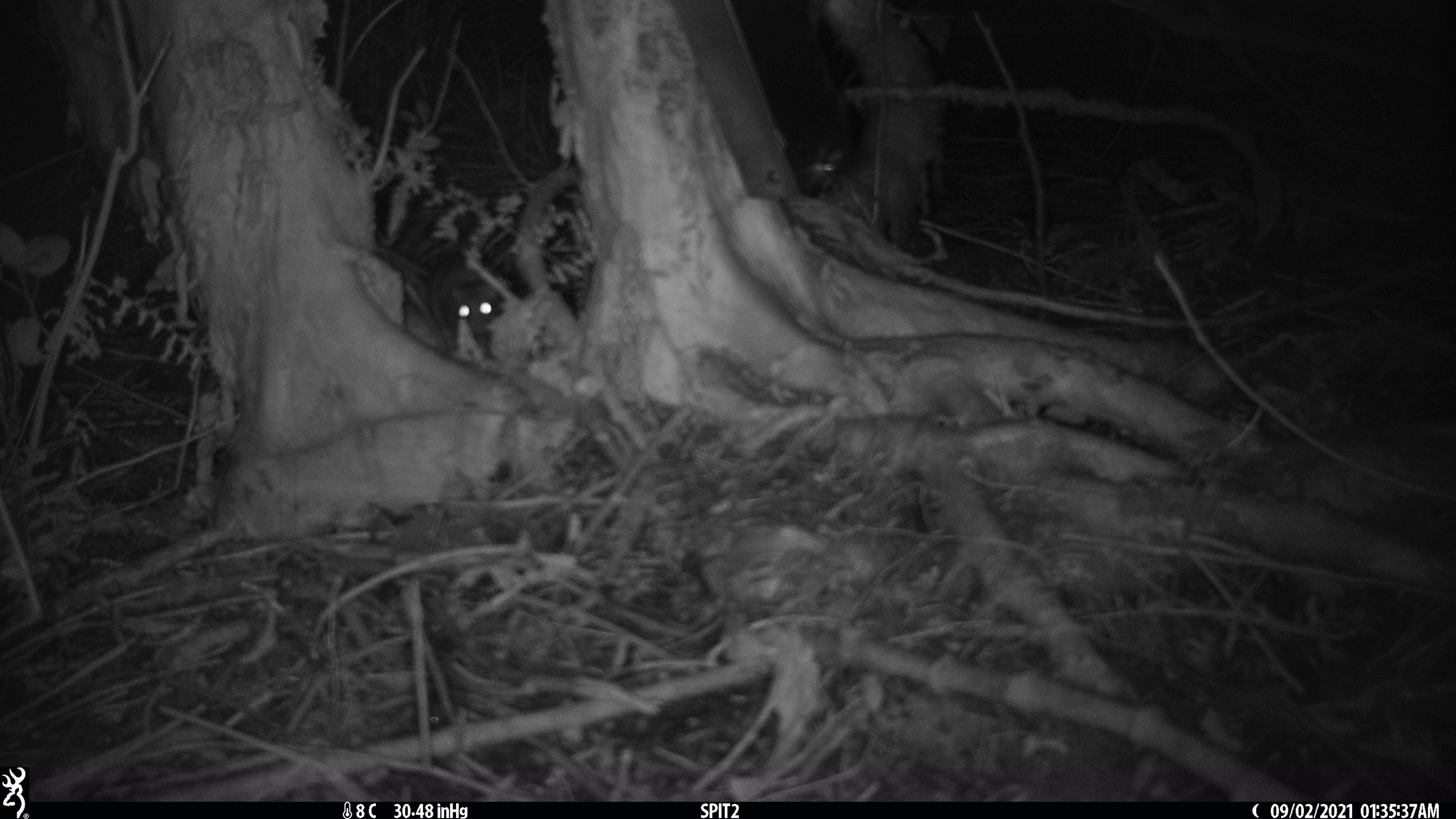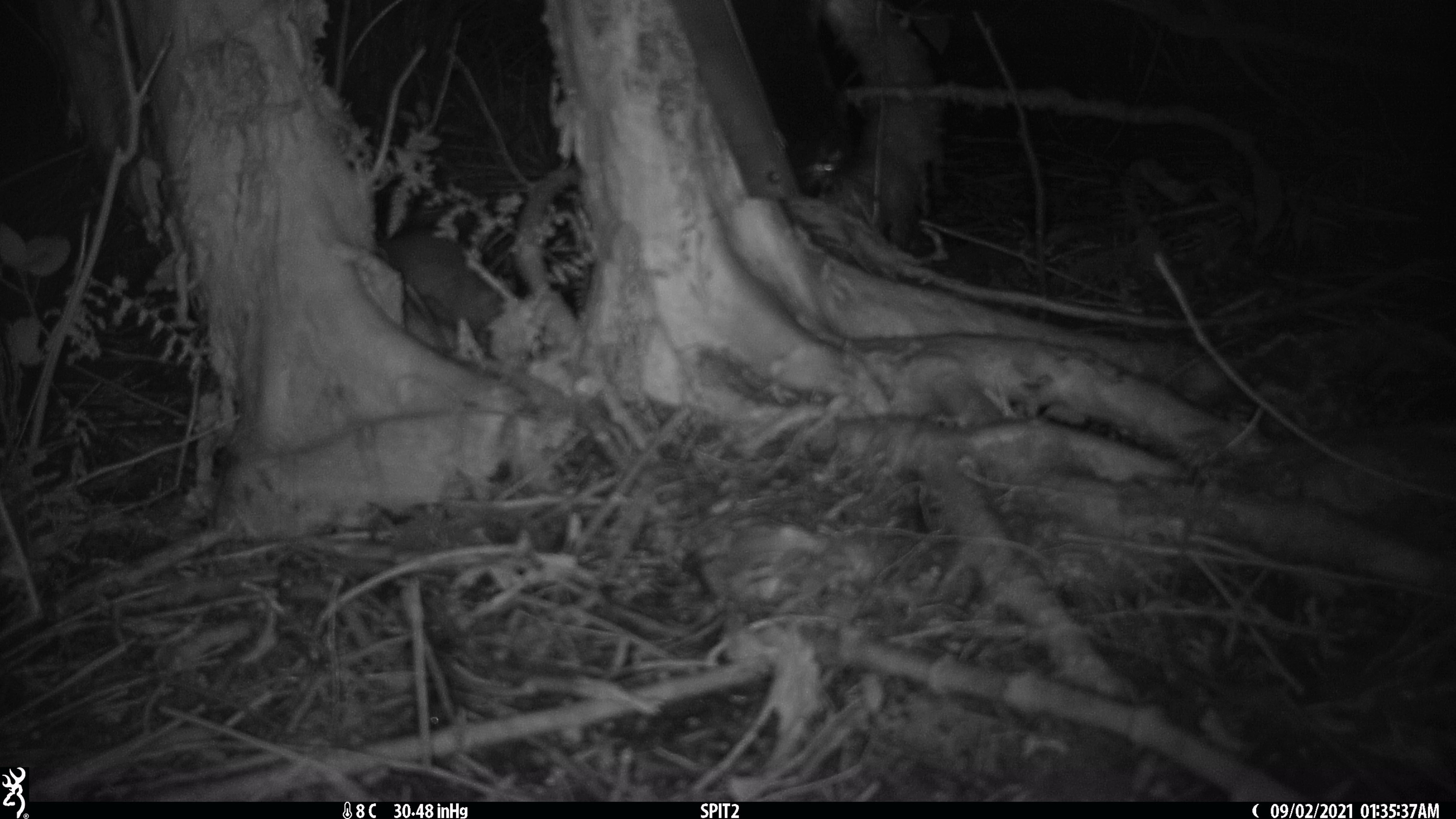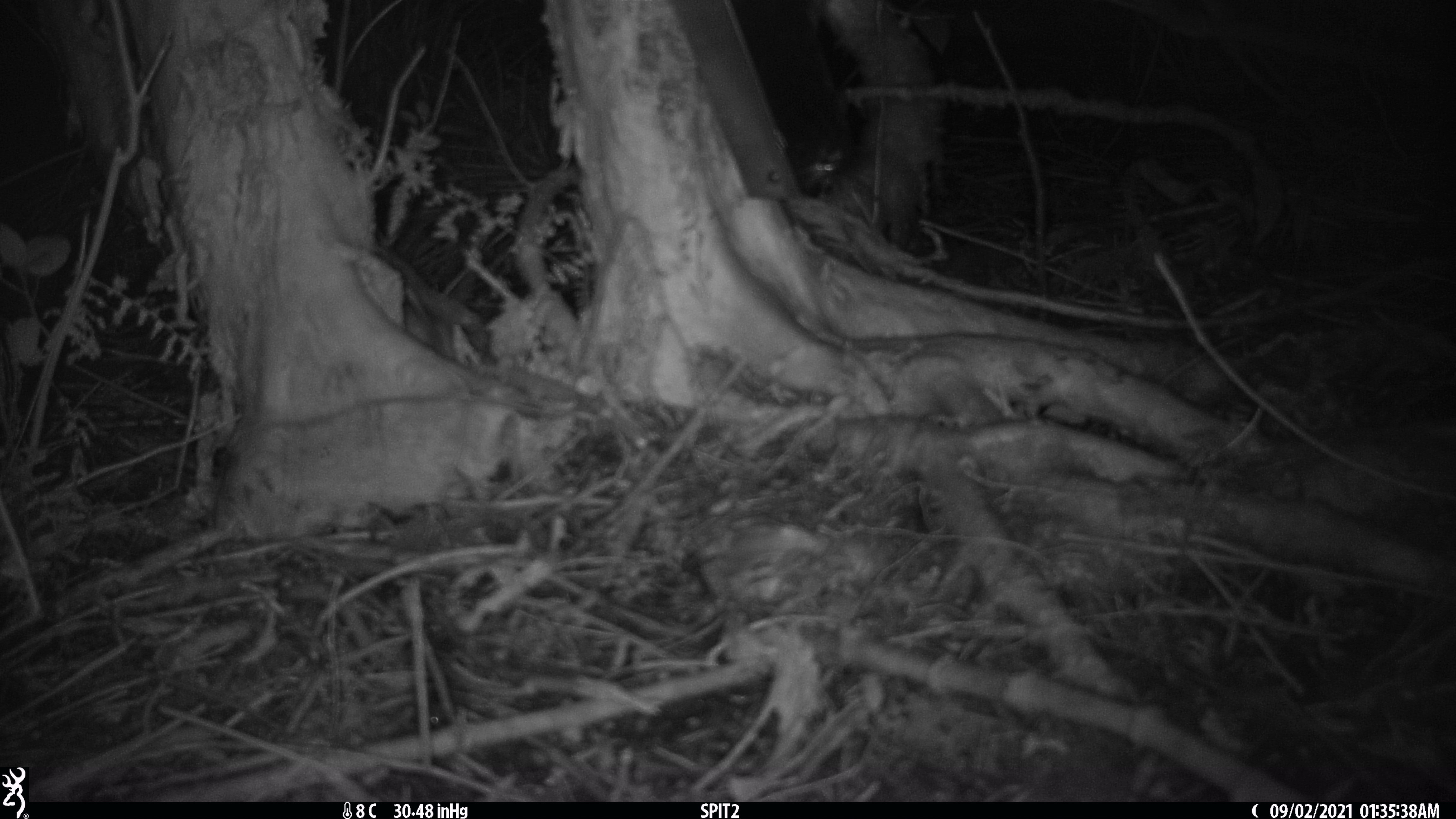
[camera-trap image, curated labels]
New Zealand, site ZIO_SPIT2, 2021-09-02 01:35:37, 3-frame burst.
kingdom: Animalia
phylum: Chordata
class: Mammalia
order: Rodentia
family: Muridae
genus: Rattus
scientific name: Rattus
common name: rat